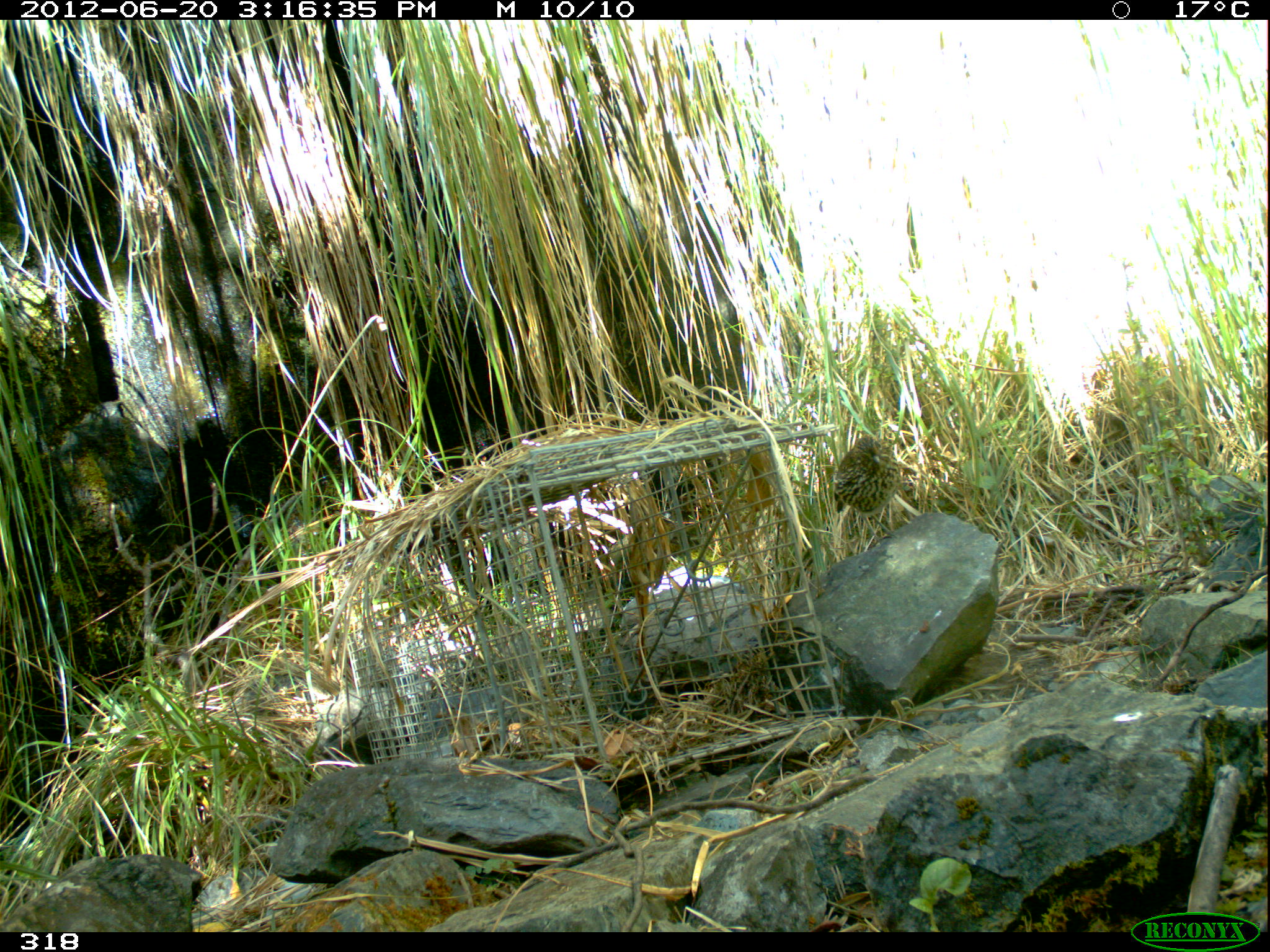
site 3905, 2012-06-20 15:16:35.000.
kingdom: Animalia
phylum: Chordata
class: Aves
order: Passeriformes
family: Grallariidae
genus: Grallaria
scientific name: Grallaria andicolus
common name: stripe-headed antpitta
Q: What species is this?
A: Grallaria andicolus (stripe-headed antpitta).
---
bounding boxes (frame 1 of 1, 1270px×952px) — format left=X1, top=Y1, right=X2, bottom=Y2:
grallaria andicolus: left=831, top=432, right=901, bottom=547